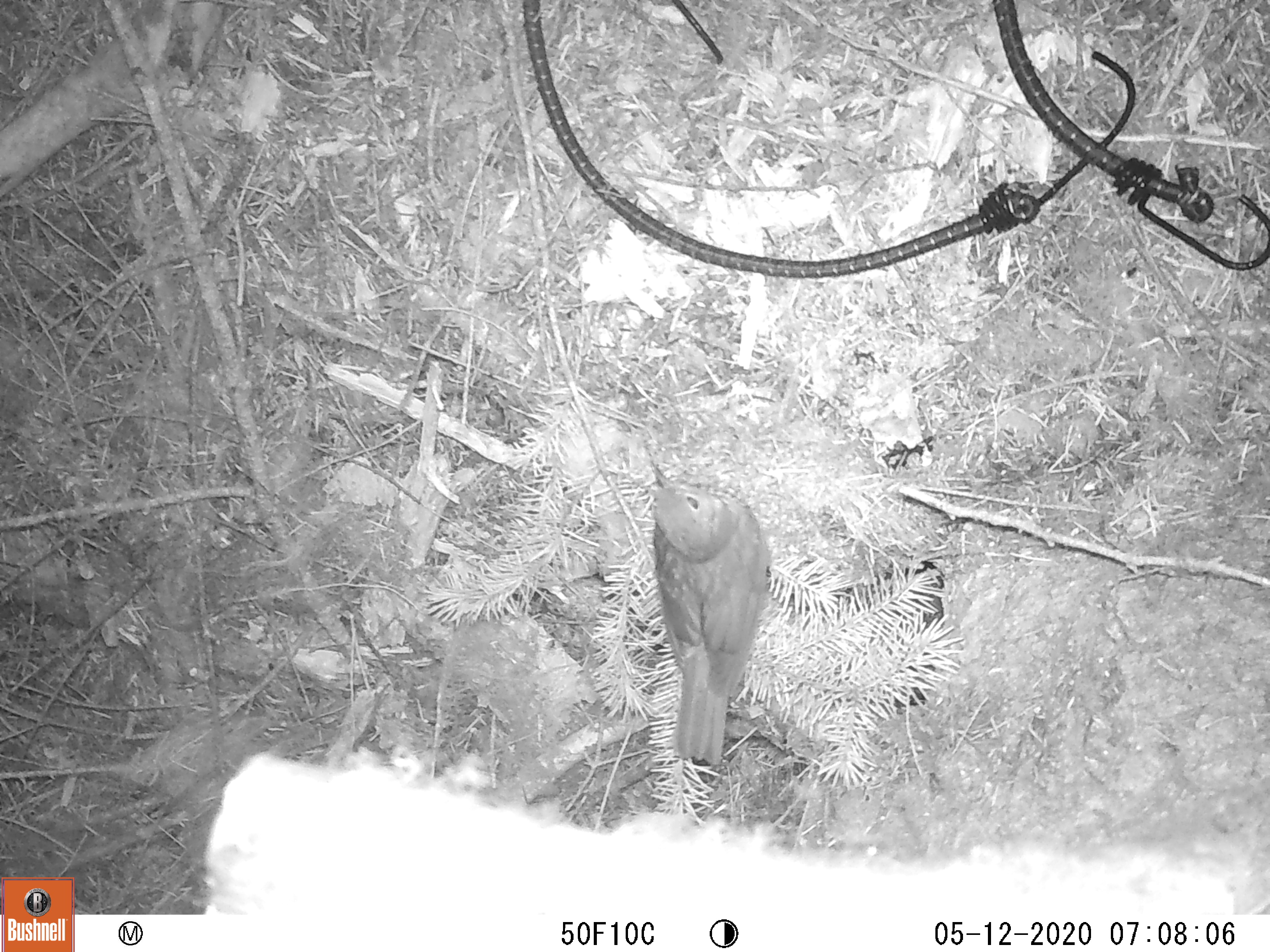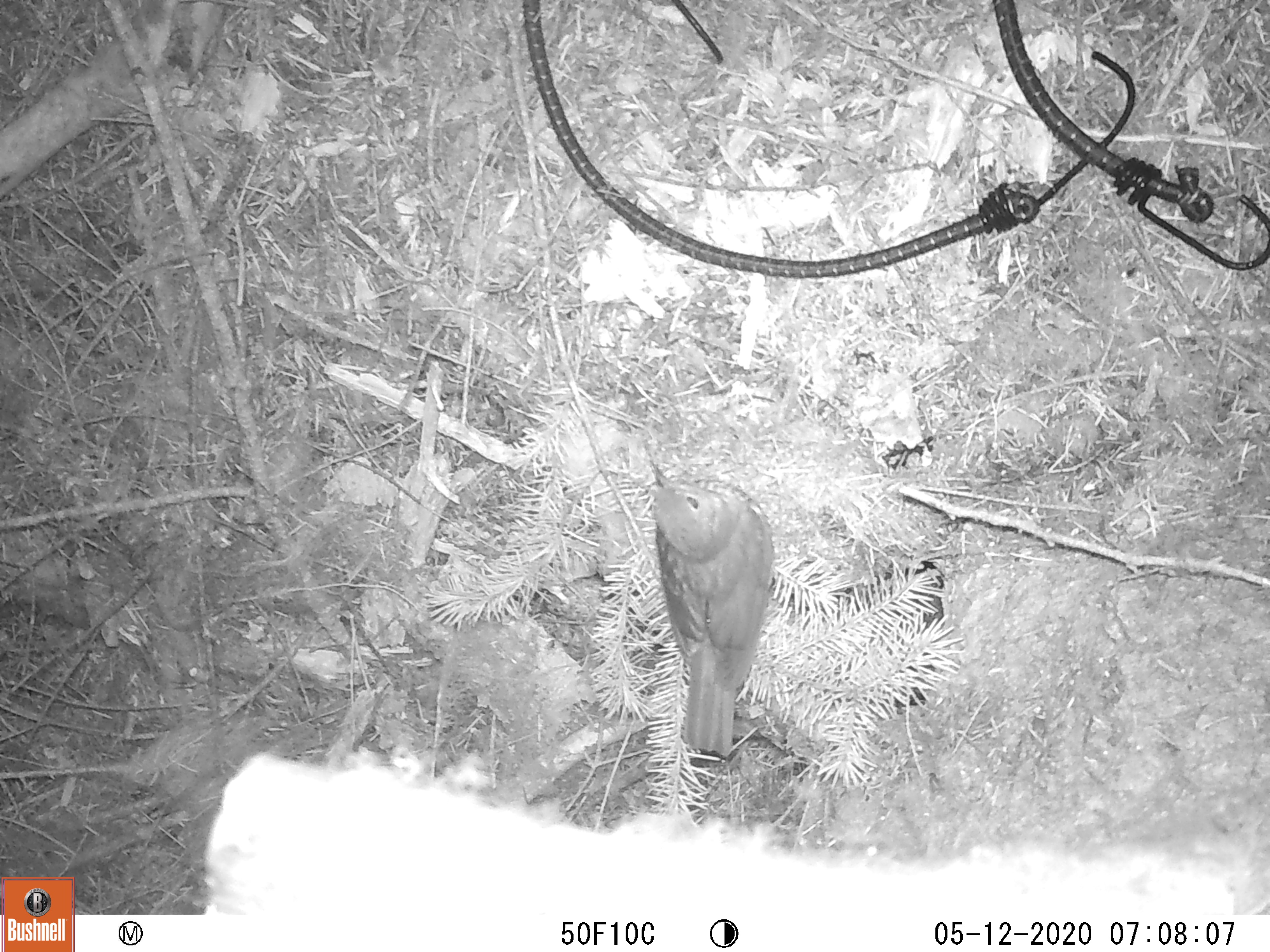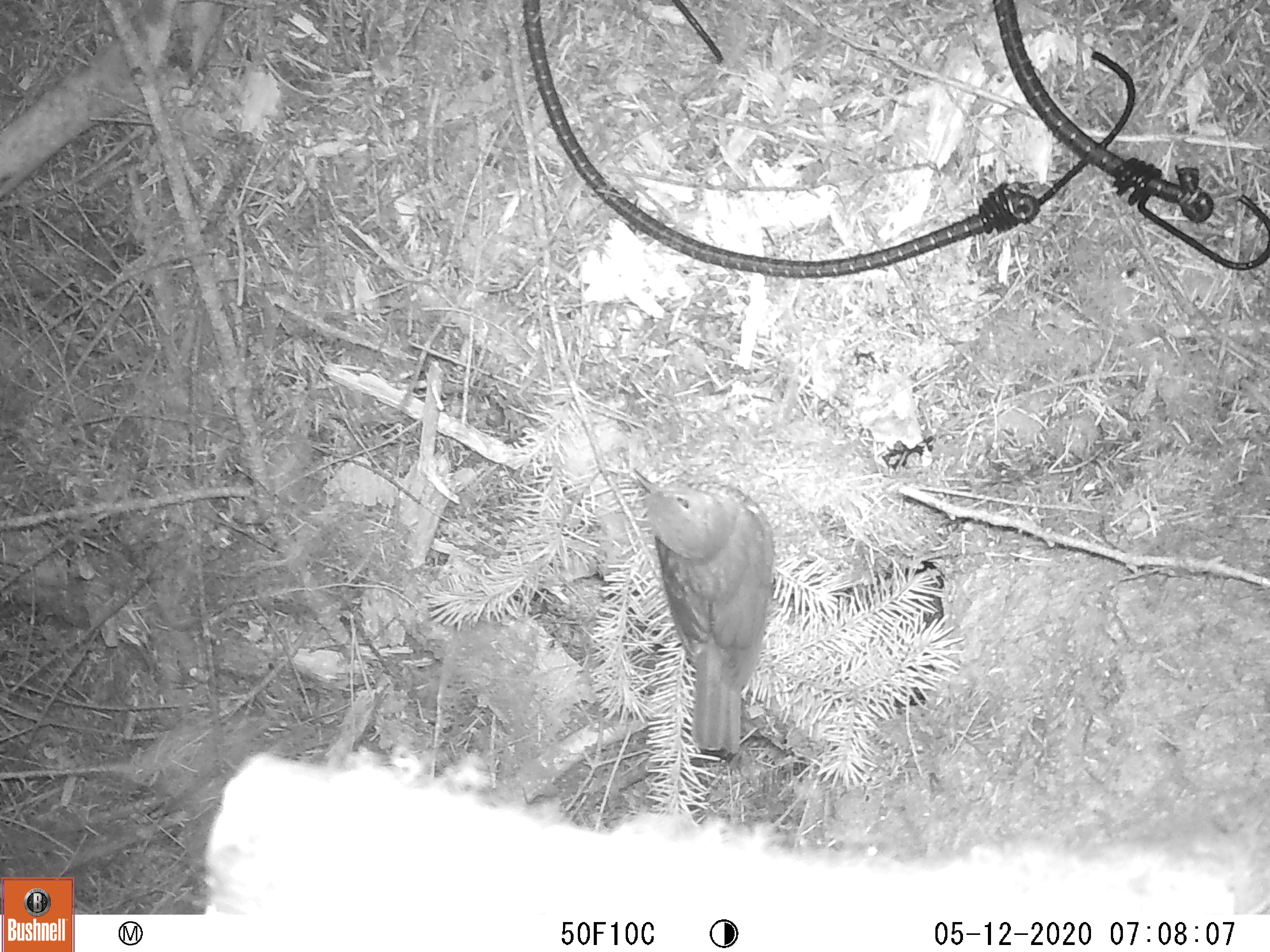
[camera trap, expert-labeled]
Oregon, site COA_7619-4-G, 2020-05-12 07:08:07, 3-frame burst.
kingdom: Animalia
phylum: Chordata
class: Aves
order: Passeriformes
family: Turdidae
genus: Catharus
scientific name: Catharus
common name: brown thrushes and nightingale-thrushes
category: catharus species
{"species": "catharus species (brown thrushes and nightingale-thrushes) (Catharus)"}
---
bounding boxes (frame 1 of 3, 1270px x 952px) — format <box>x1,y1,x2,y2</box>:
catharus species: <box>633,451,779,774</box>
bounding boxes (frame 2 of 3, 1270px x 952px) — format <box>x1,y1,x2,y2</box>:
catharus species: <box>642,447,782,765</box>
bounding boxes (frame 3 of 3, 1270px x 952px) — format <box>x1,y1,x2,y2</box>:
catharus species: <box>624,460,775,760</box>